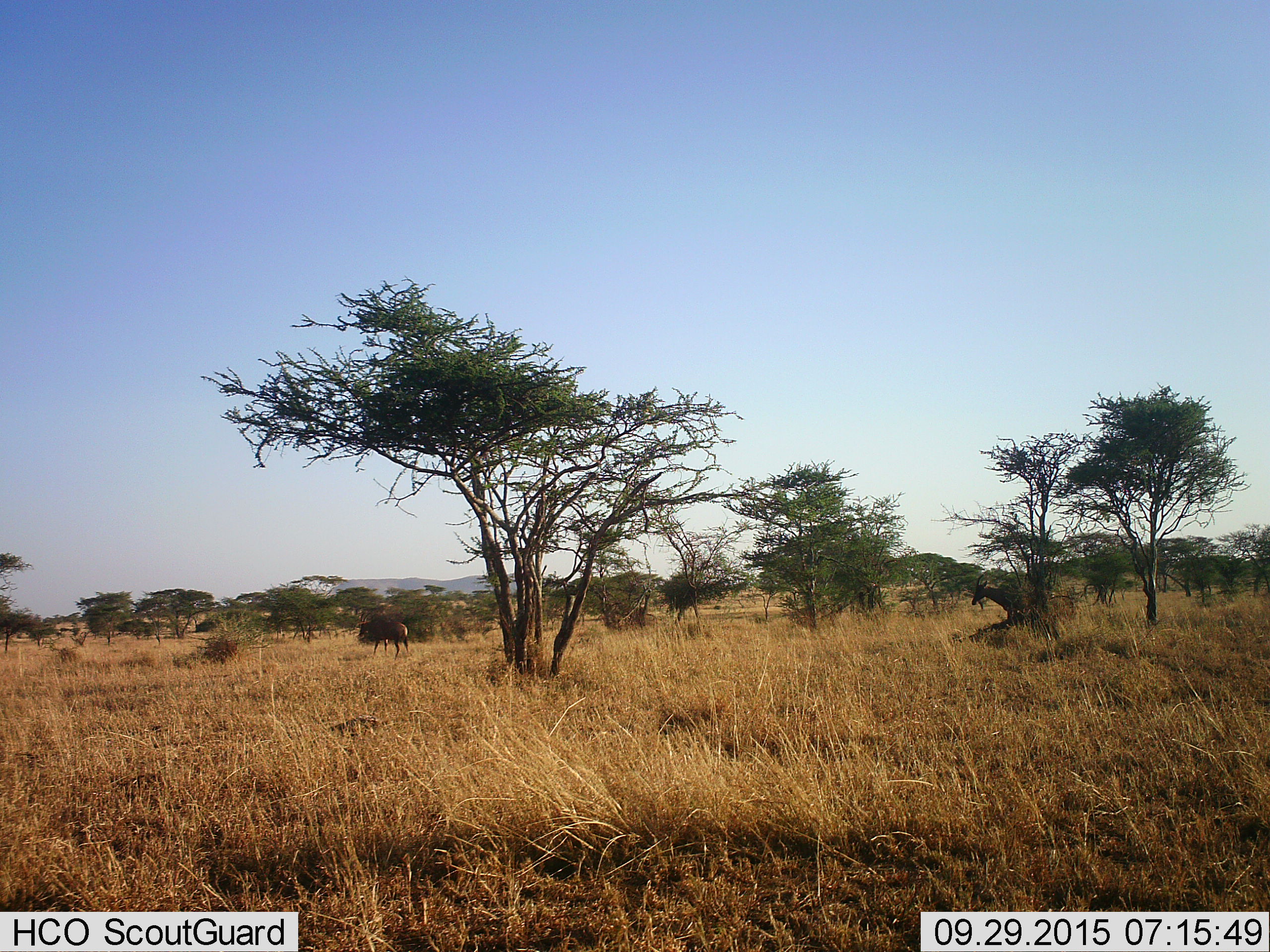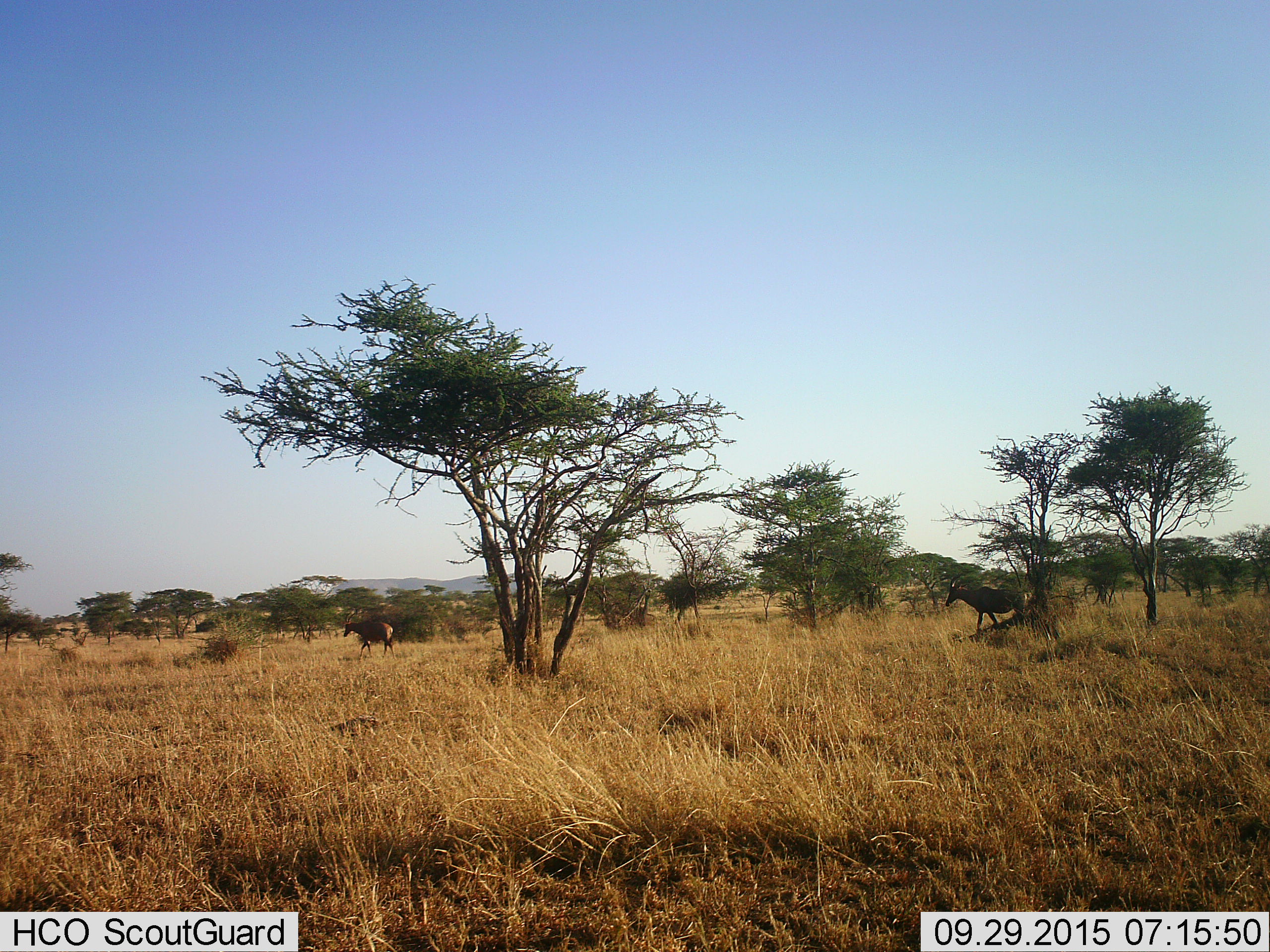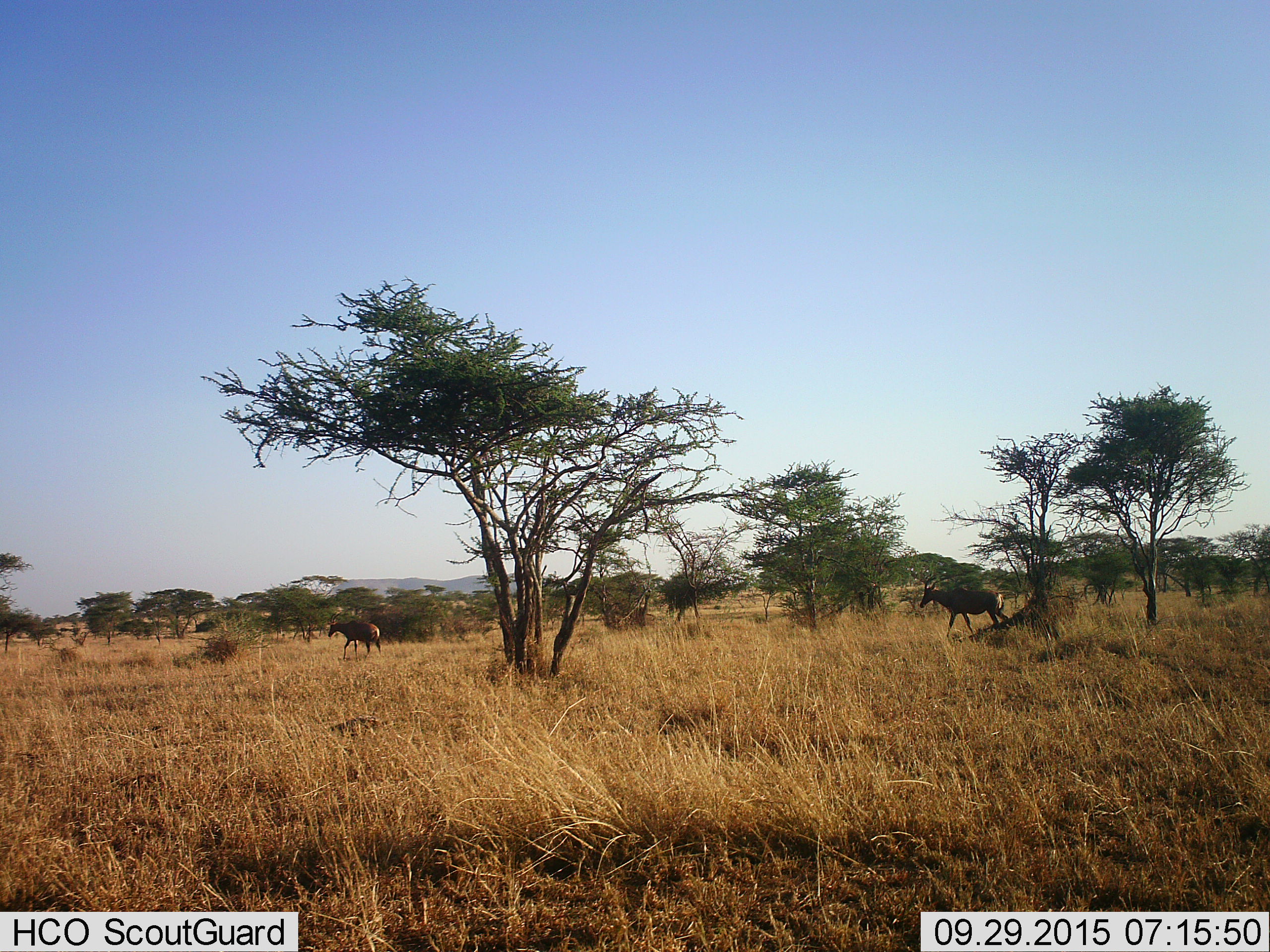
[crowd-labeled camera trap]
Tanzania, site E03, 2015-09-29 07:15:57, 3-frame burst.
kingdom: Animalia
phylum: Chordata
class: Mammalia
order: Artiodactyla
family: Bovidae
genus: Damaliscus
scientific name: Damaliscus lunatus jimela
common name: topi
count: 2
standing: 0%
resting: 0%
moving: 100%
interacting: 0%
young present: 0%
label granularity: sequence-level